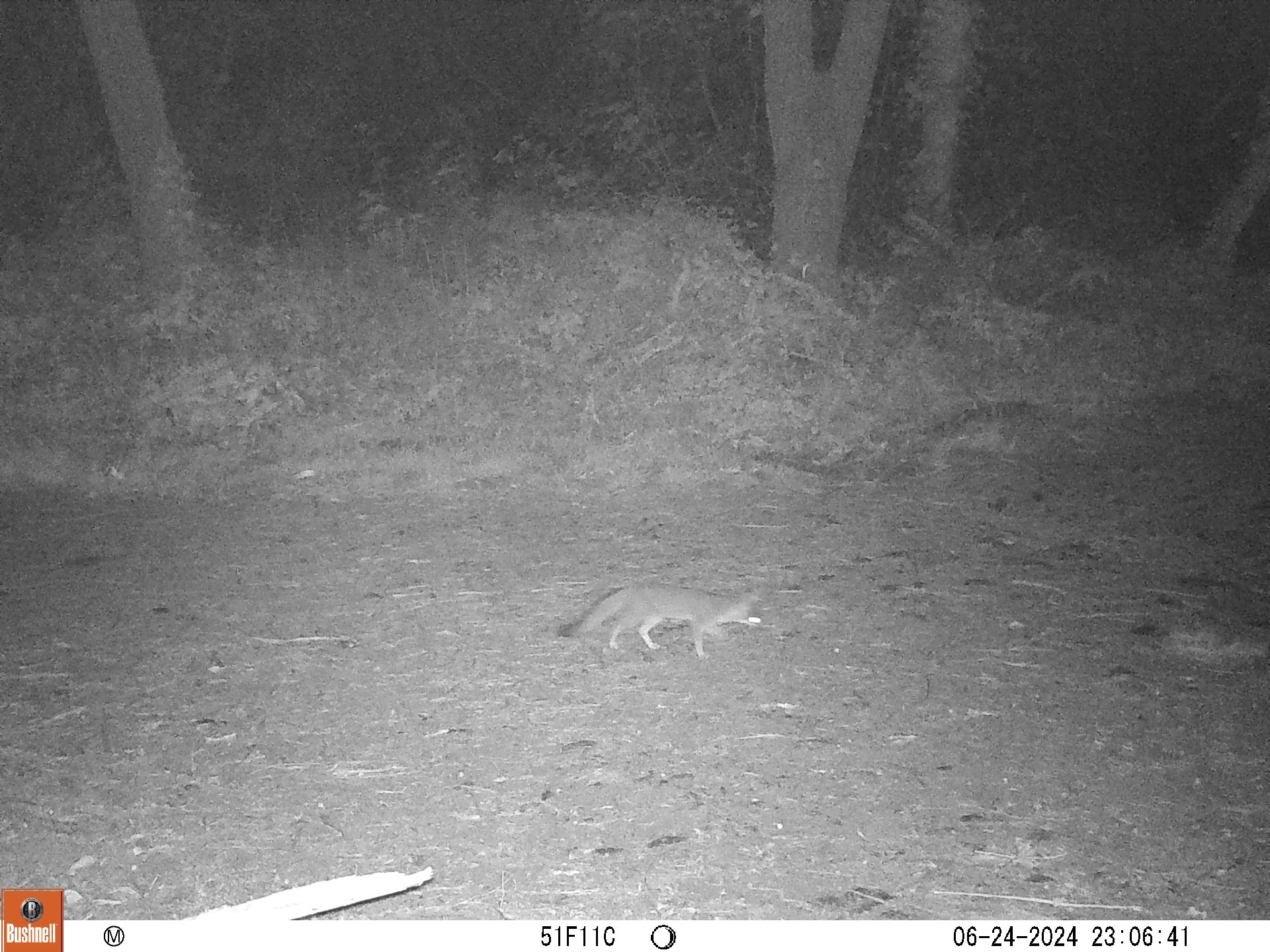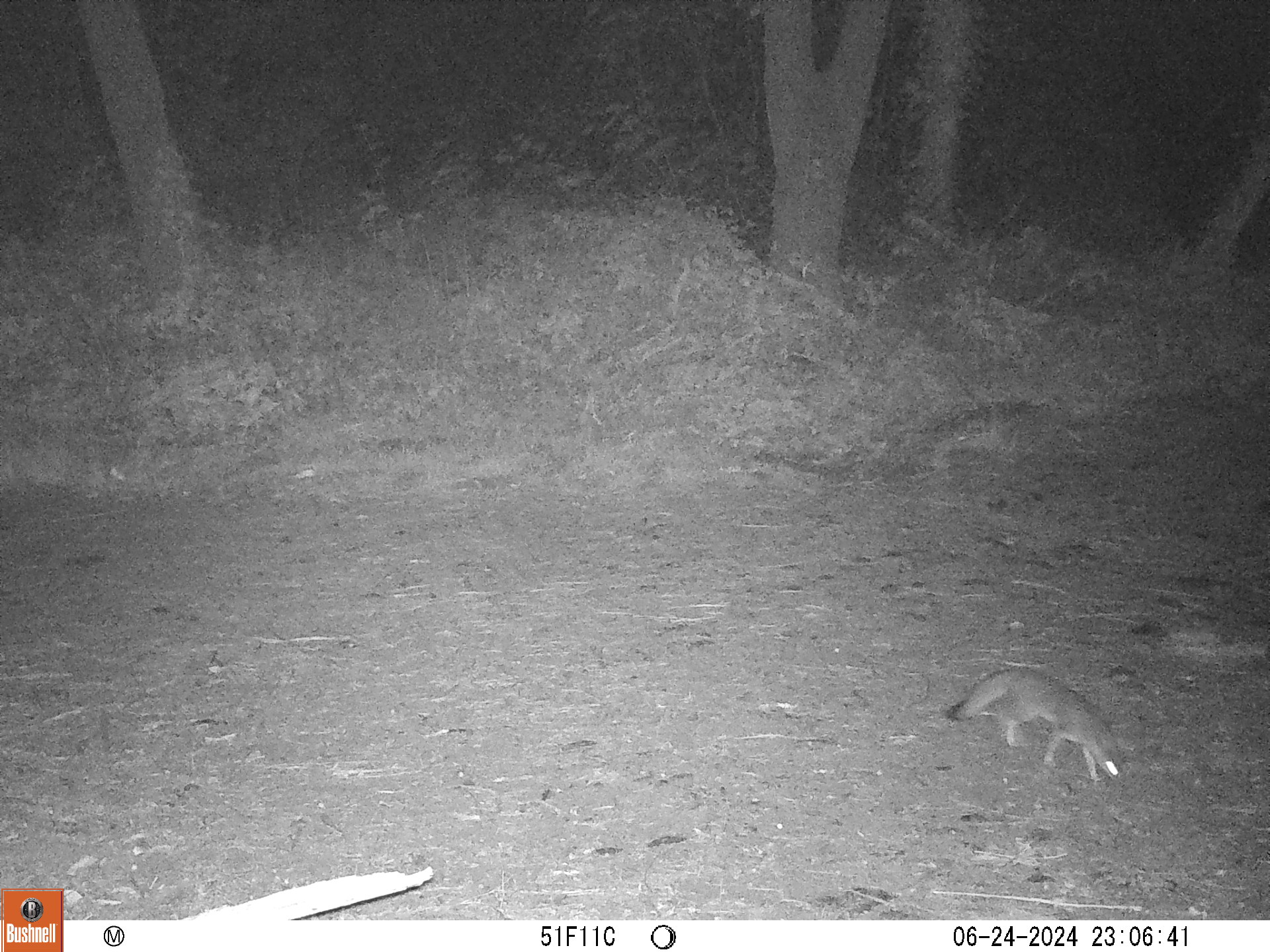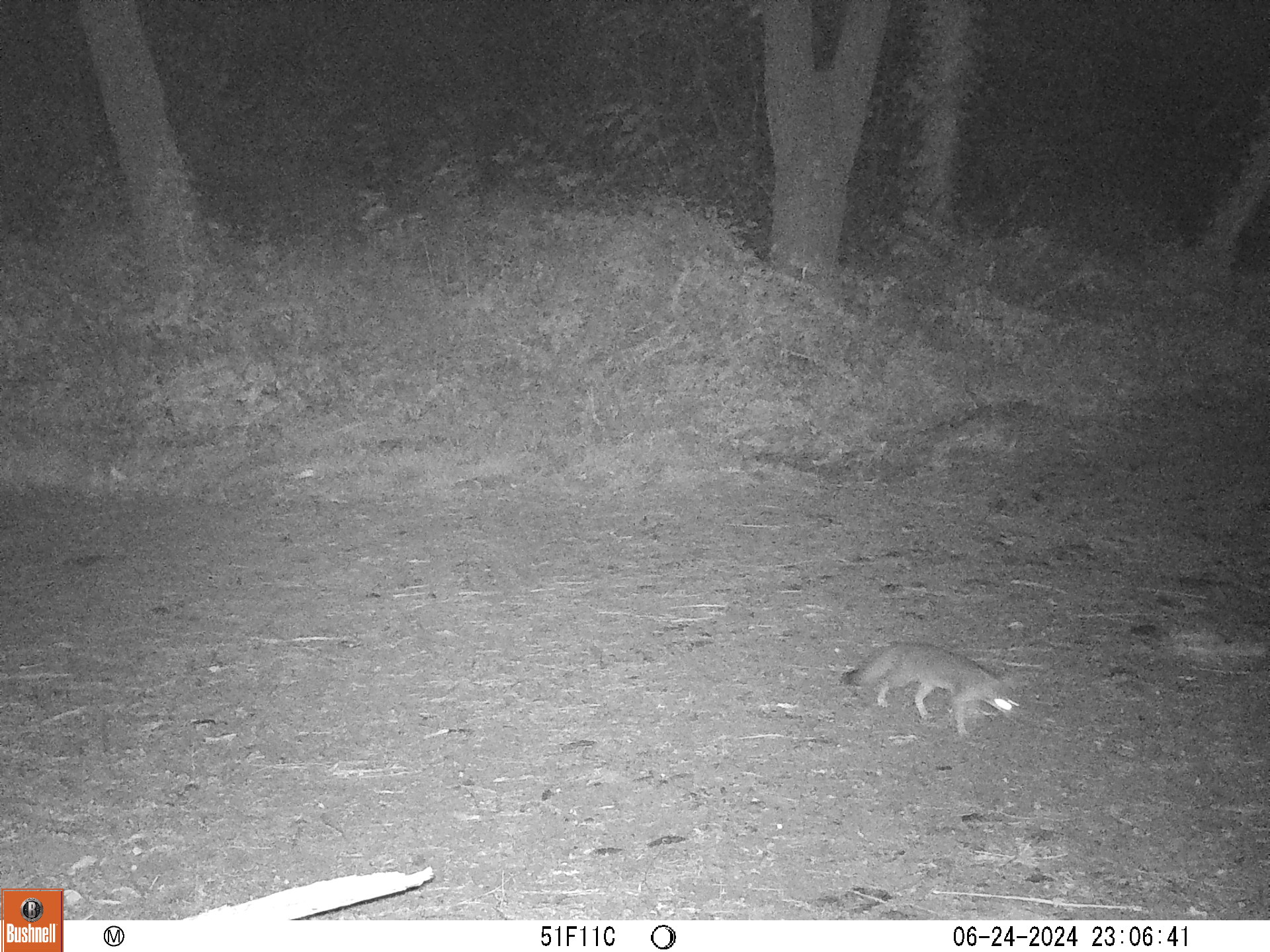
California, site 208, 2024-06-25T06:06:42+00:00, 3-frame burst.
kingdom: Animalia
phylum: Chordata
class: Mammalia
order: Carnivora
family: Canidae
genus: Urocyon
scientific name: Urocyon cinereoargenteus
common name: gray fox